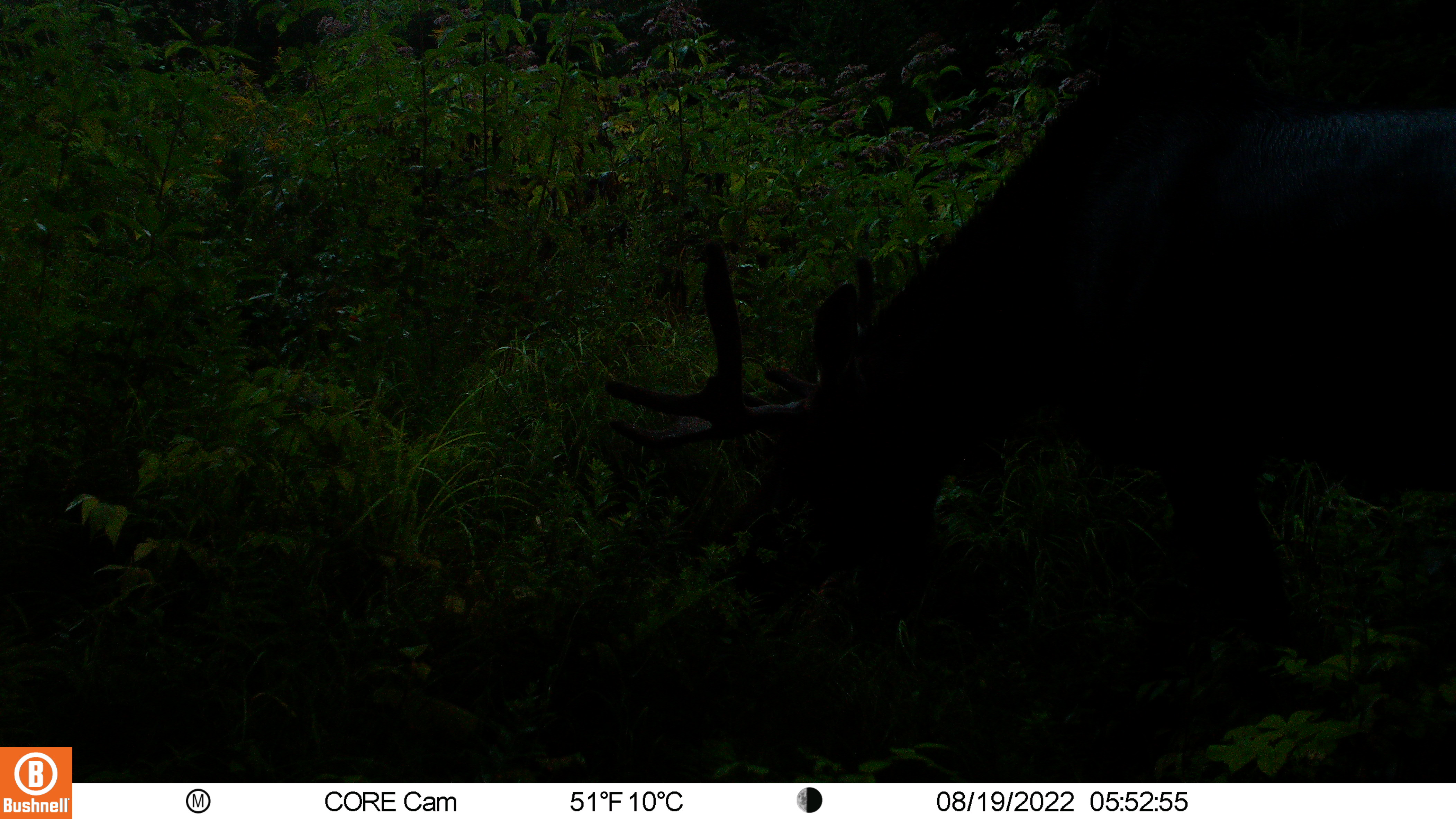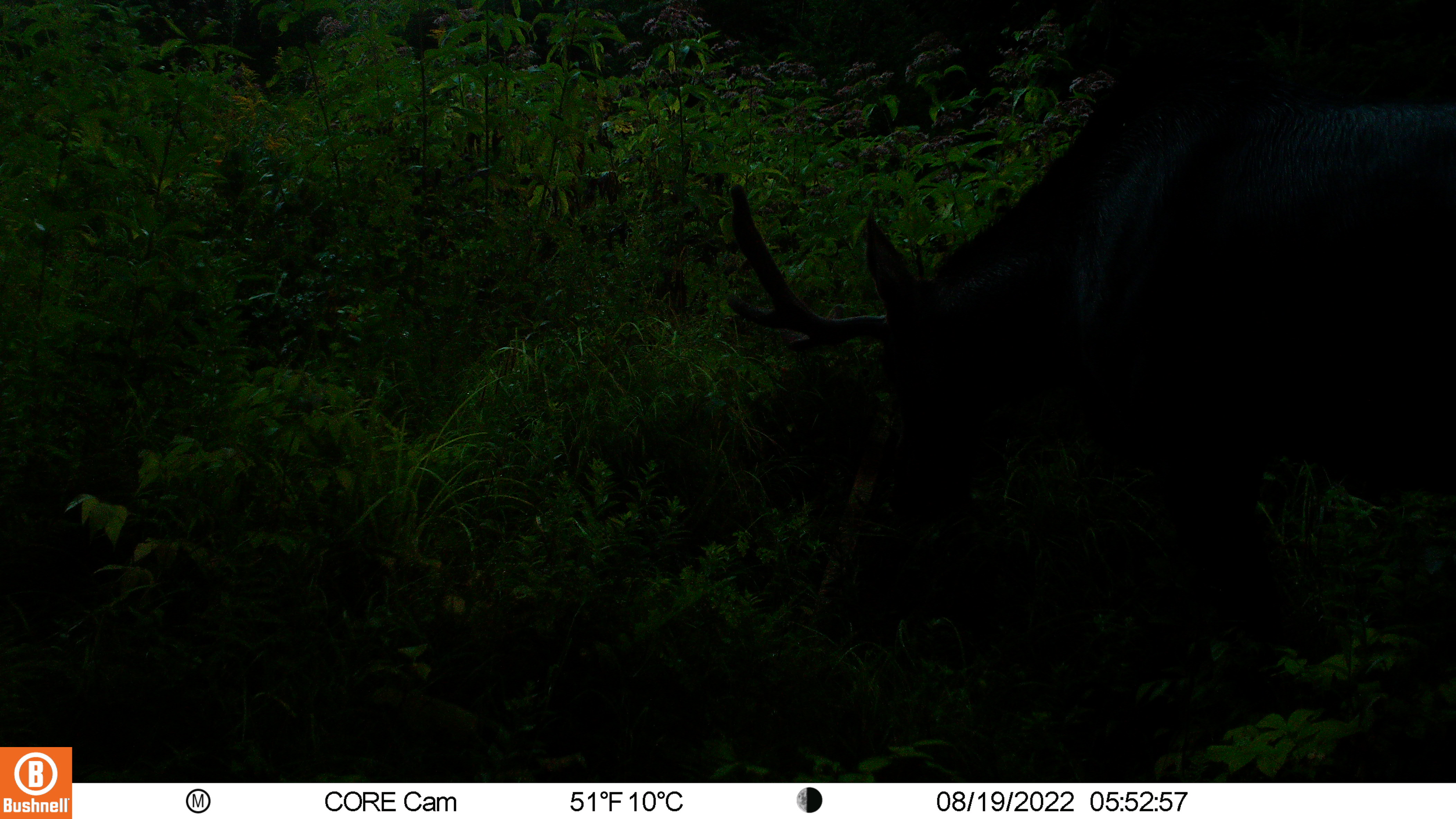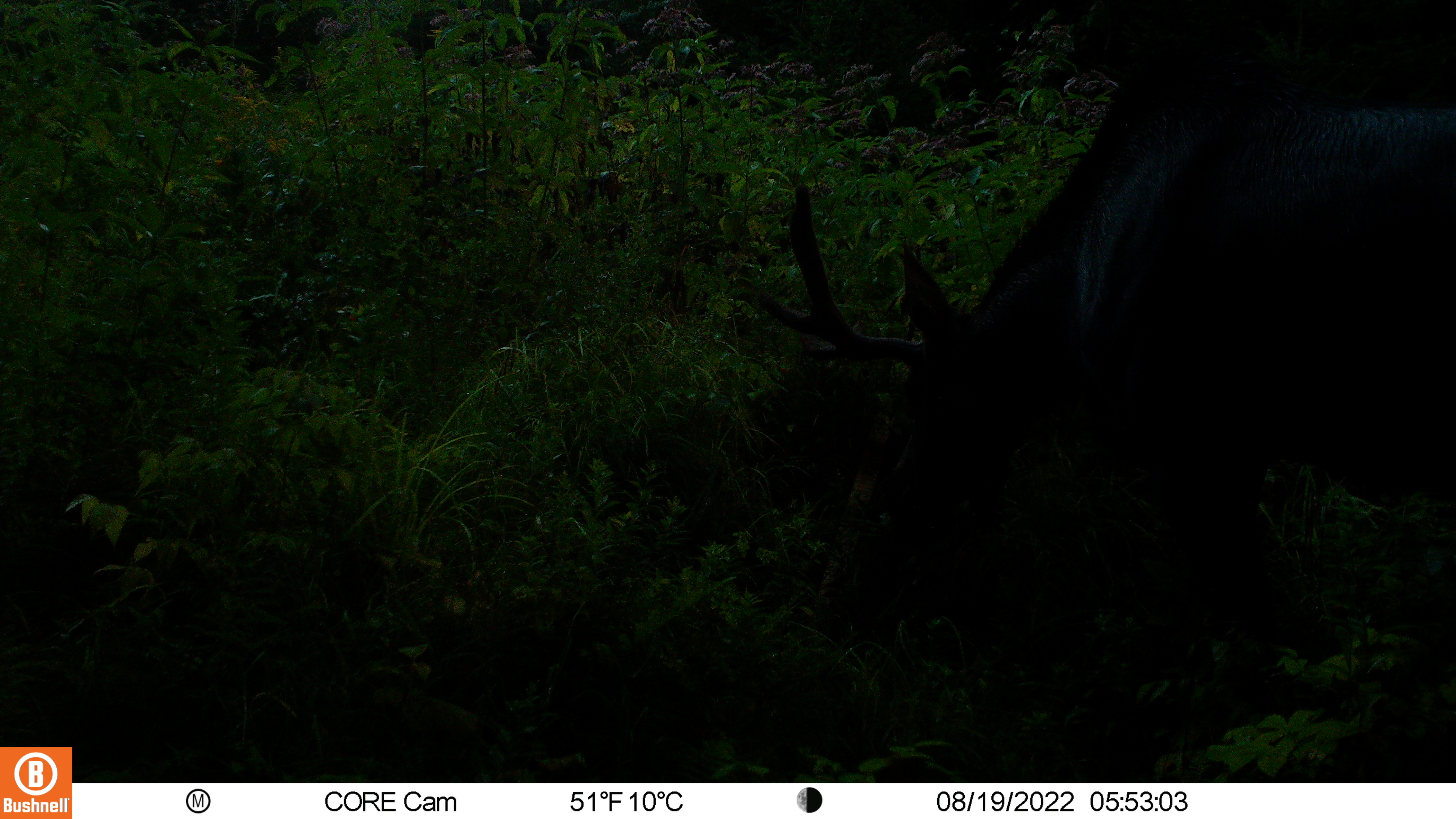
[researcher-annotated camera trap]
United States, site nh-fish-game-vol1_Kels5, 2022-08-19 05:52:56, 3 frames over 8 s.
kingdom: Animalia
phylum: Chordata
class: Mammalia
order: Artiodactyla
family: Cervidae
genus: Alces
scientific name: Alces alces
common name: moose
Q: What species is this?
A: Moose (Alces alces).